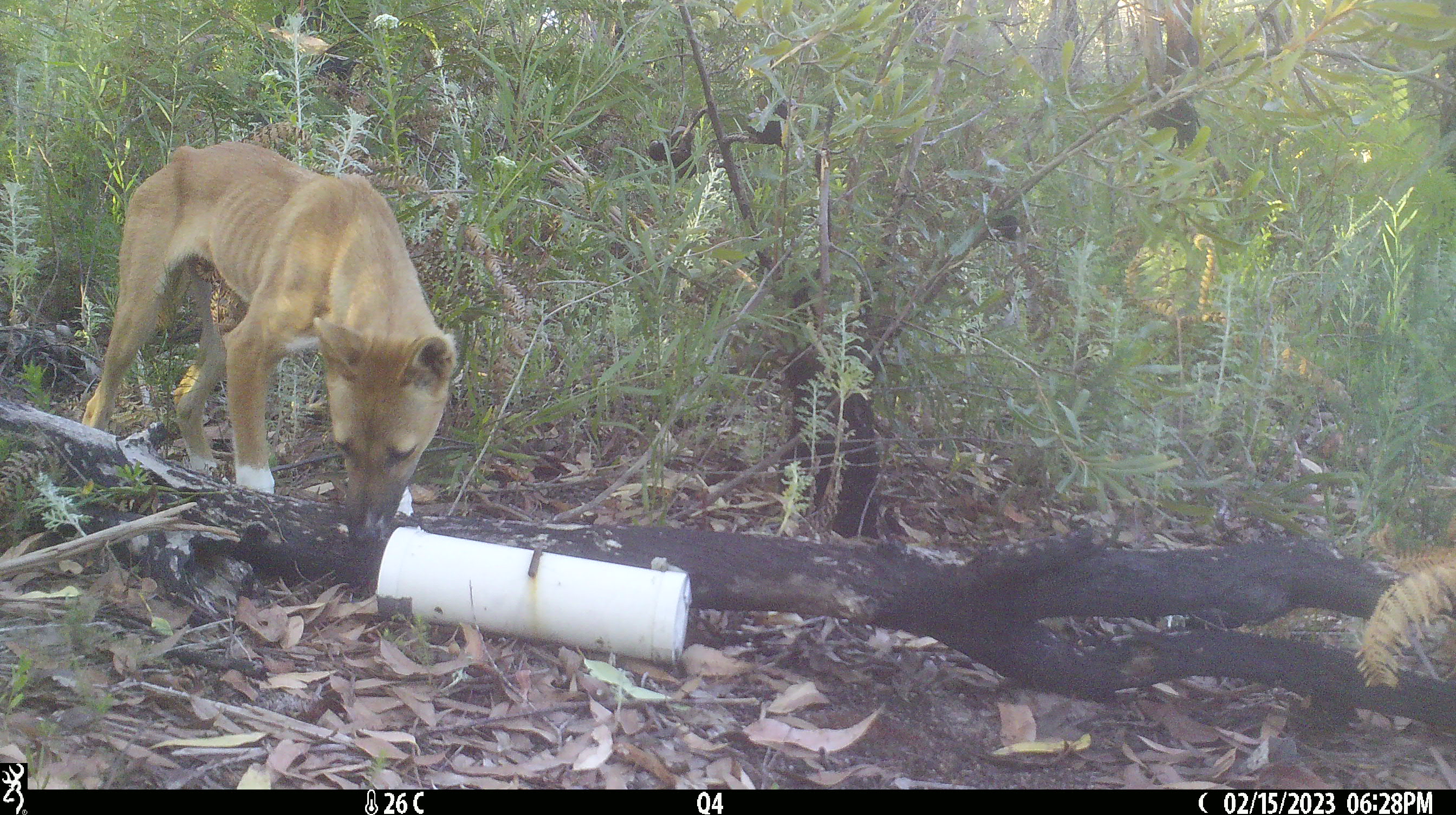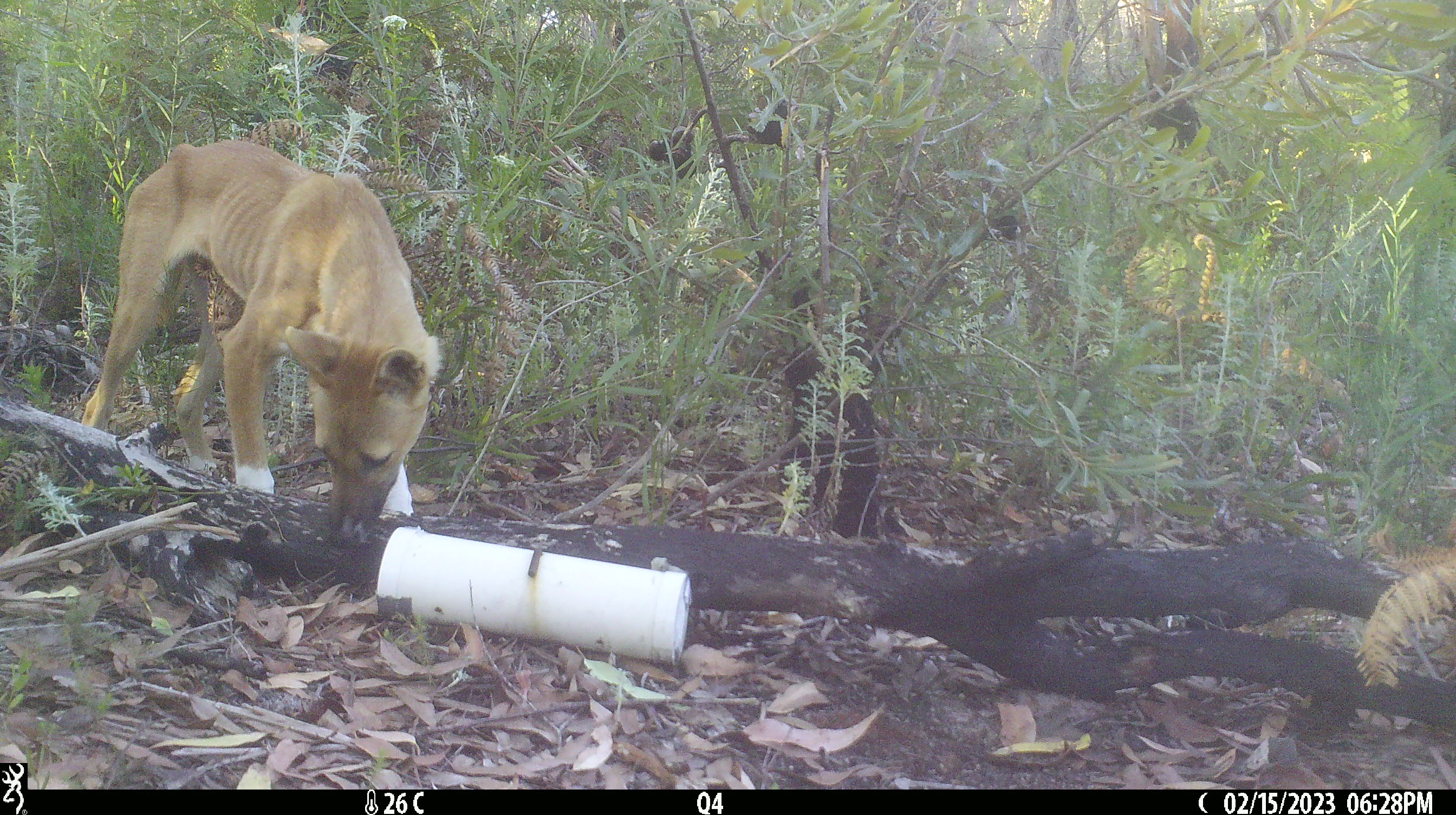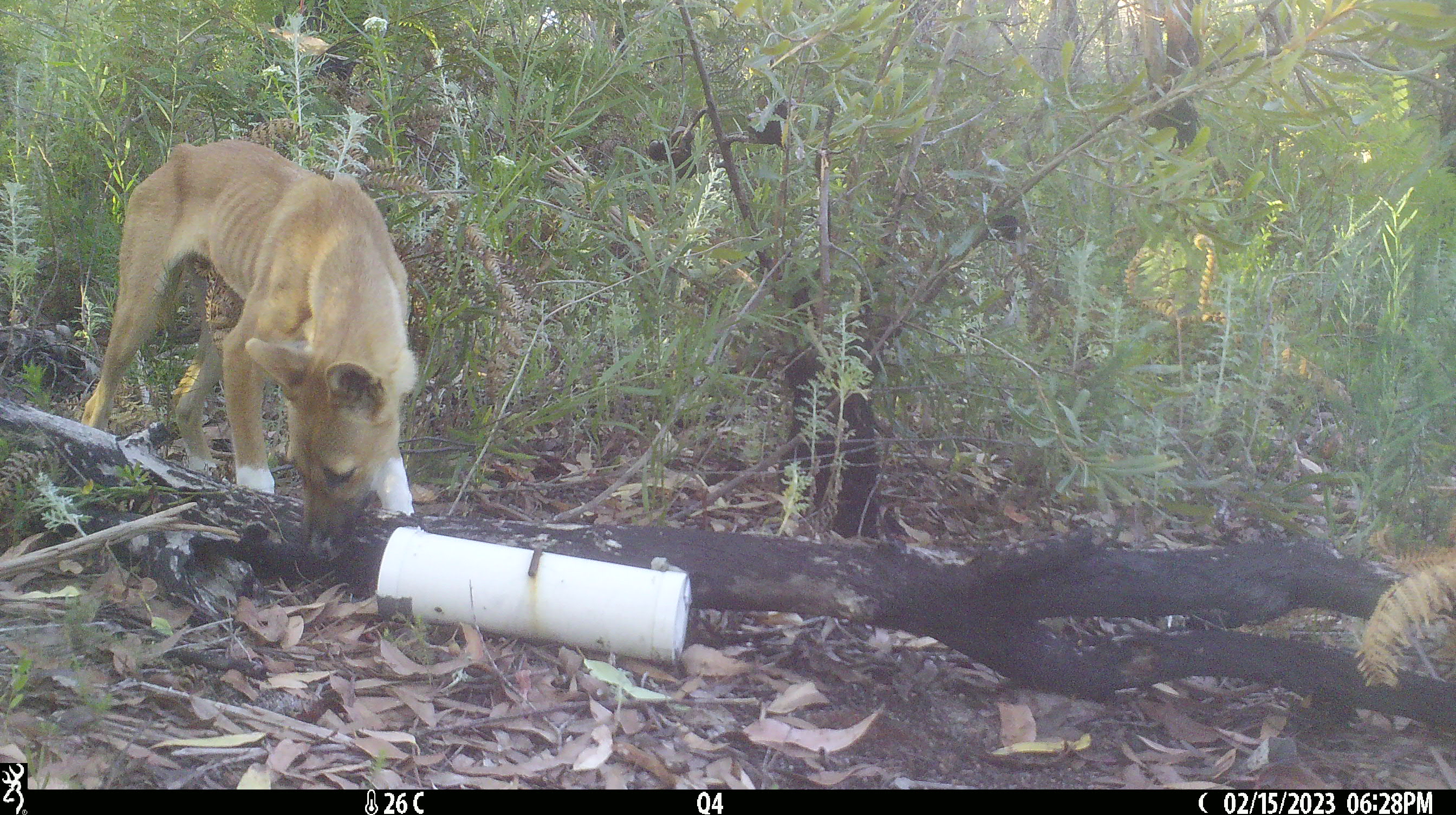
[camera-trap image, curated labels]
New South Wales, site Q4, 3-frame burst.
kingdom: Animalia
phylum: Chordata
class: Mammalia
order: Carnivora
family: Canidae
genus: Canis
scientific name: Canis familiaris dingo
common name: dingo